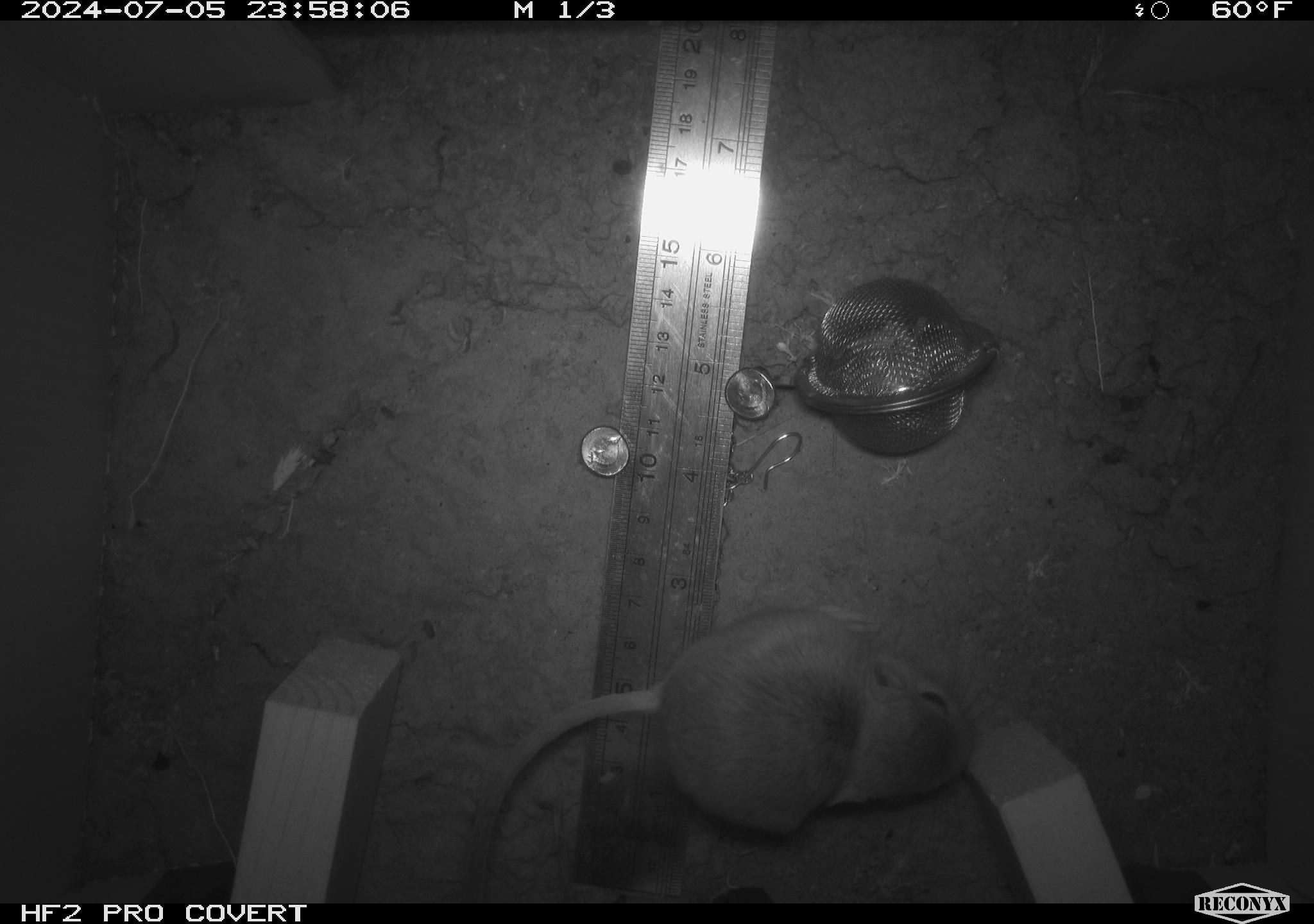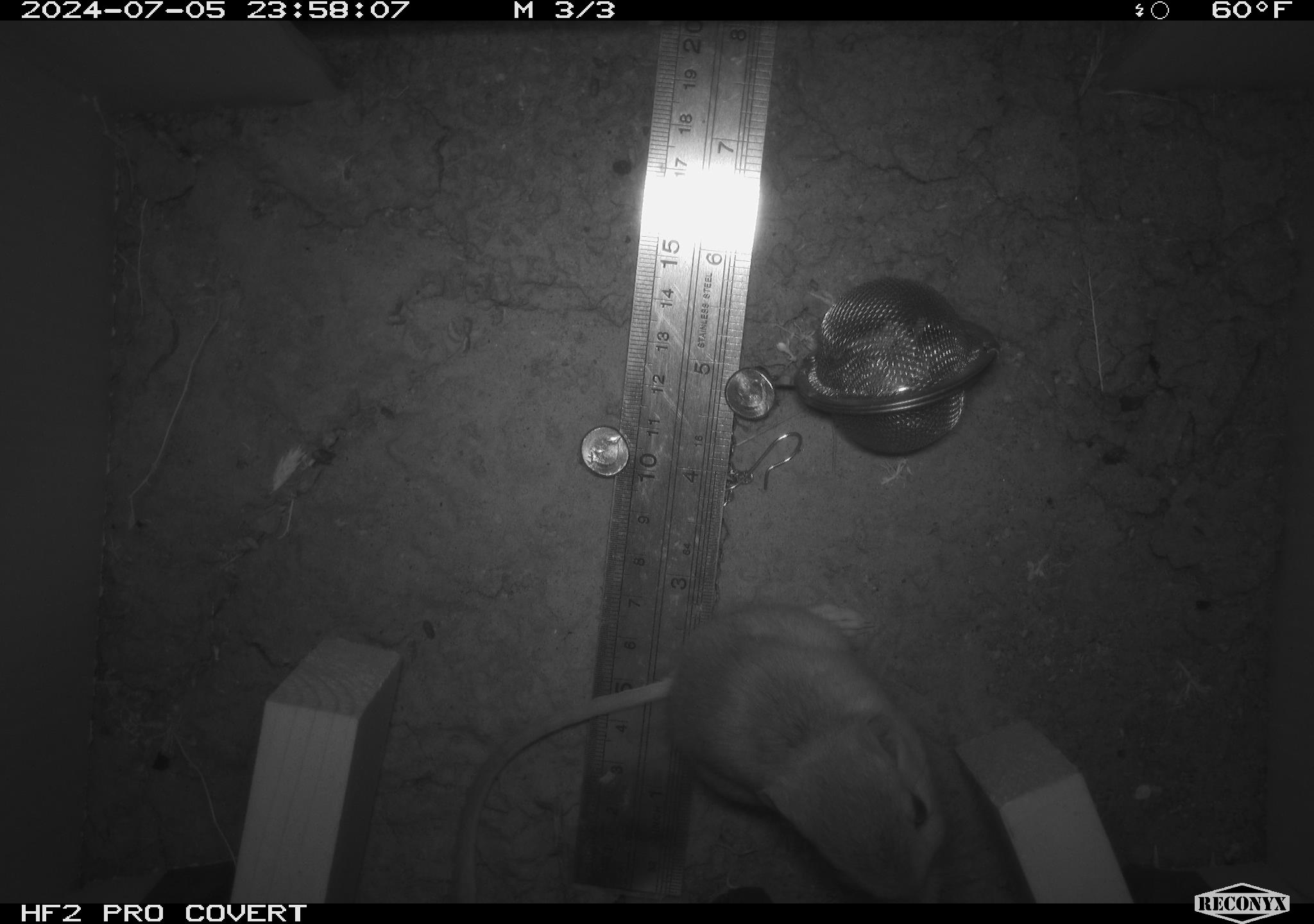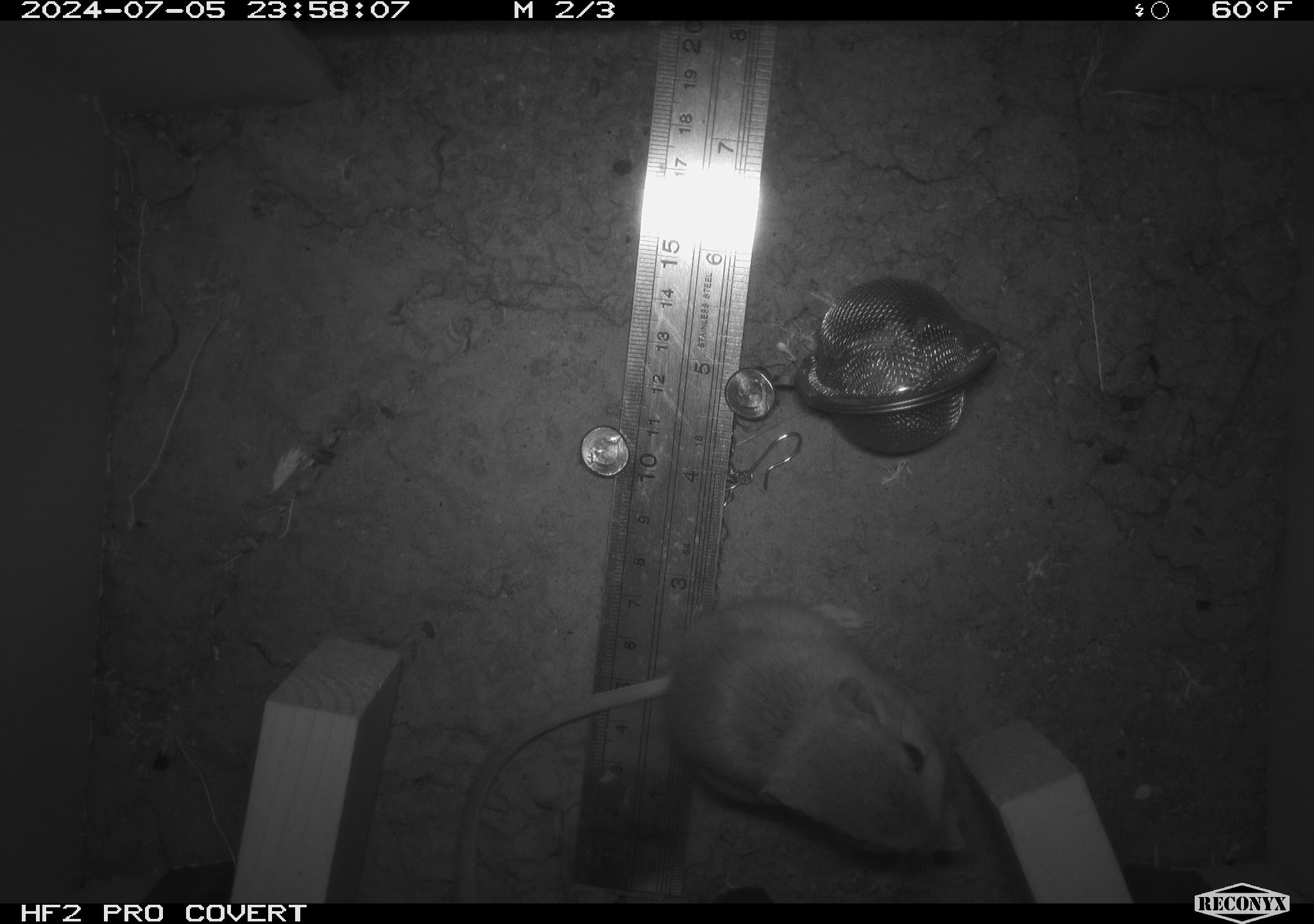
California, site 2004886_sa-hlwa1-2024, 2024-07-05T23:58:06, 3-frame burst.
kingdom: Animalia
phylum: Chordata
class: Mammalia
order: Rodentia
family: Heteromyidae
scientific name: Heteromyidae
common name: kangaroo rats and pocket mice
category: heteromyidae family